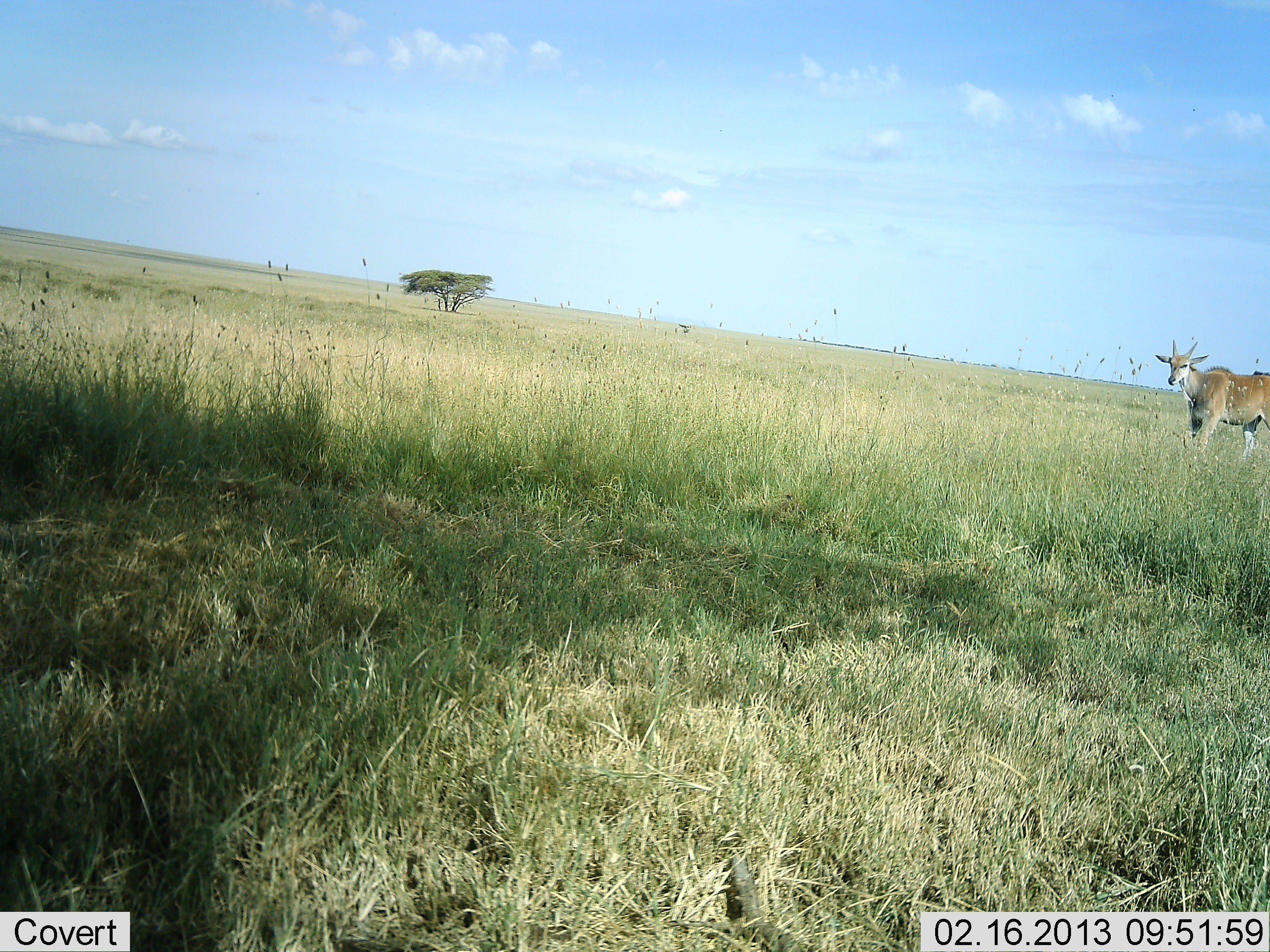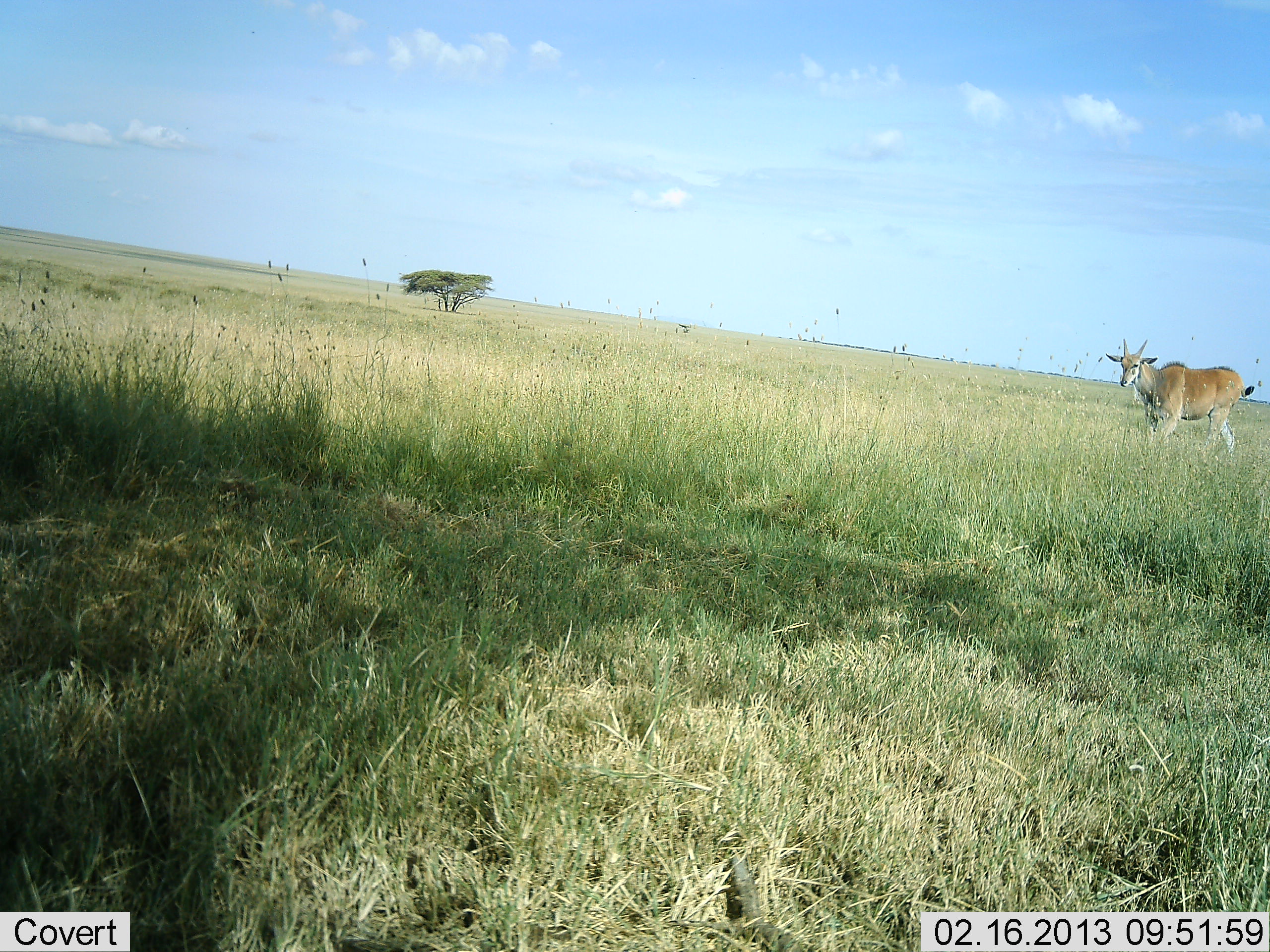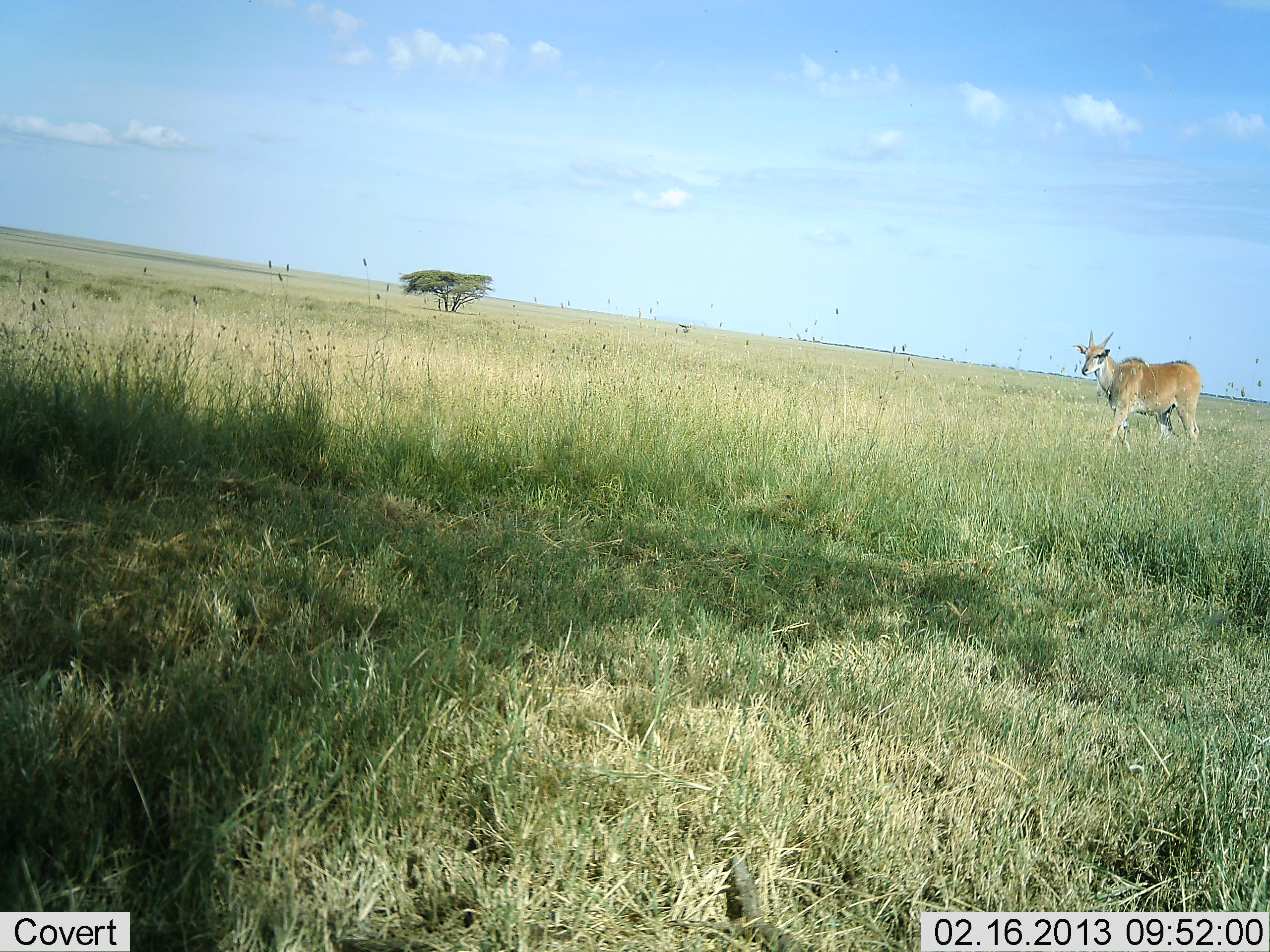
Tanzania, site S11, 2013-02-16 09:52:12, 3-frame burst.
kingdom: Animalia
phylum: Chordata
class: Mammalia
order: Artiodactyla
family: Bovidae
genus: Tragelaphus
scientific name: Tragelaphus oryx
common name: eland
Eland (Tragelaphus oryx), count 1. Behavior (volunteer vote fractions): standing 10%, resting 0%, moving 90%, interacting 0%. Young present (vote fraction): 0%. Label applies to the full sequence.